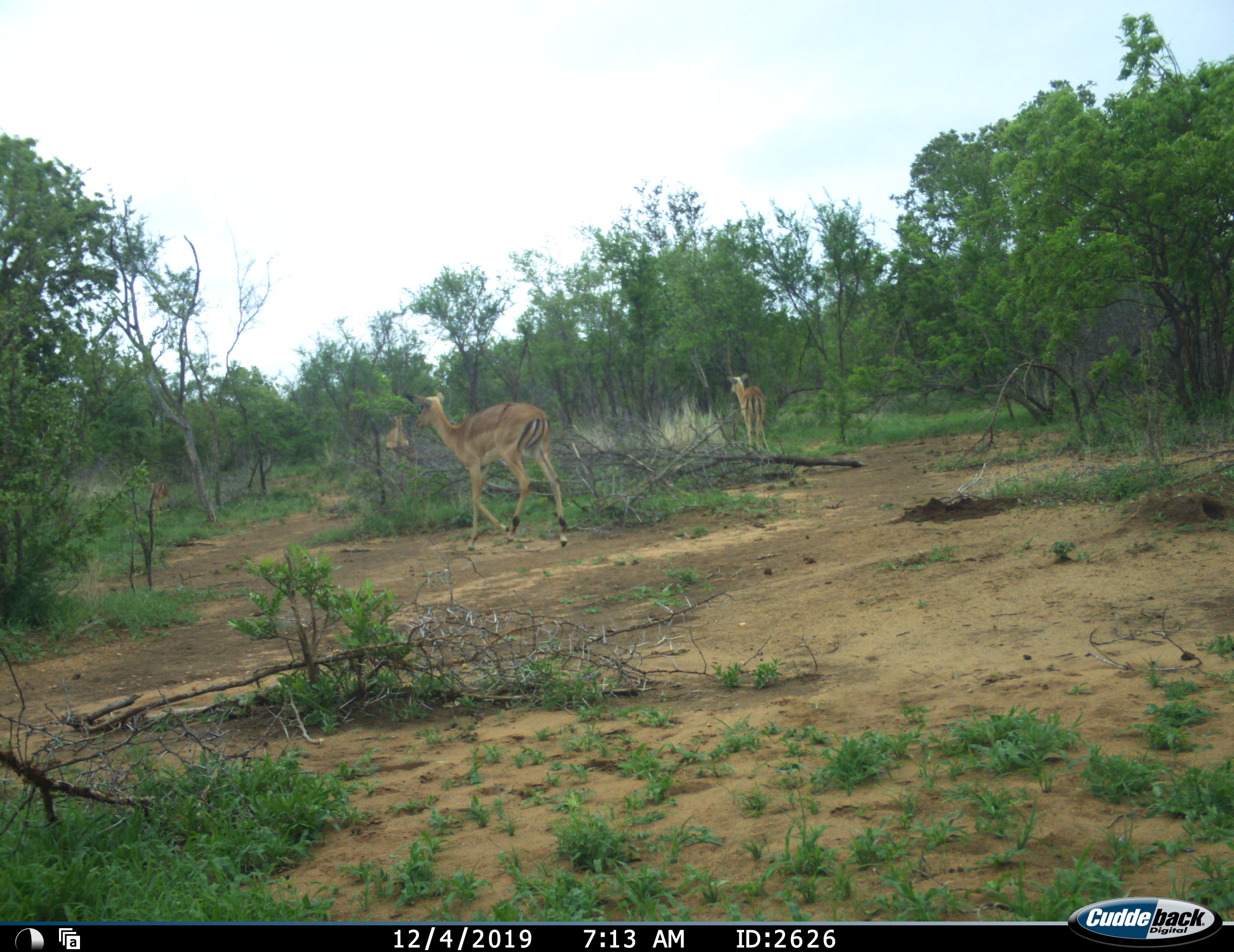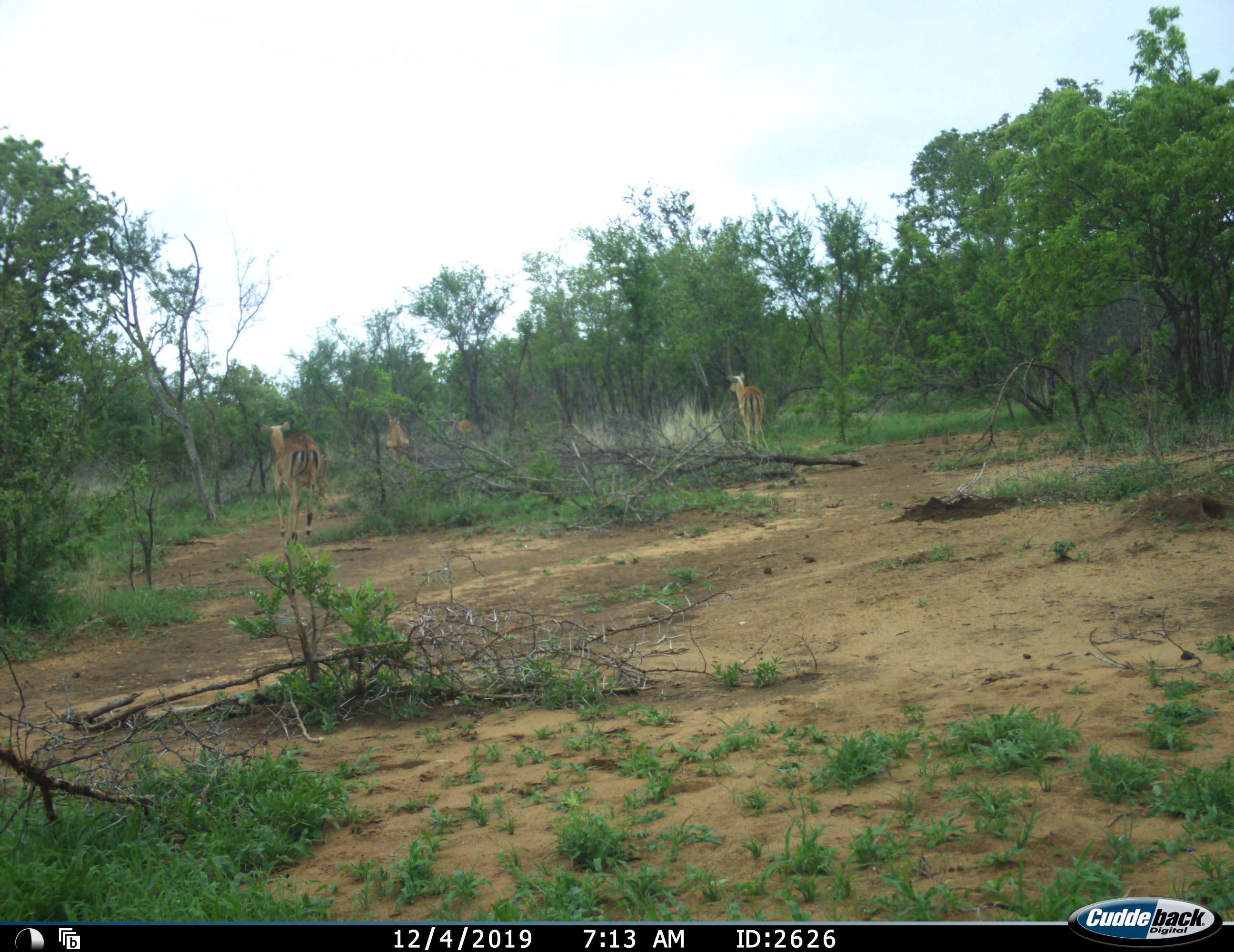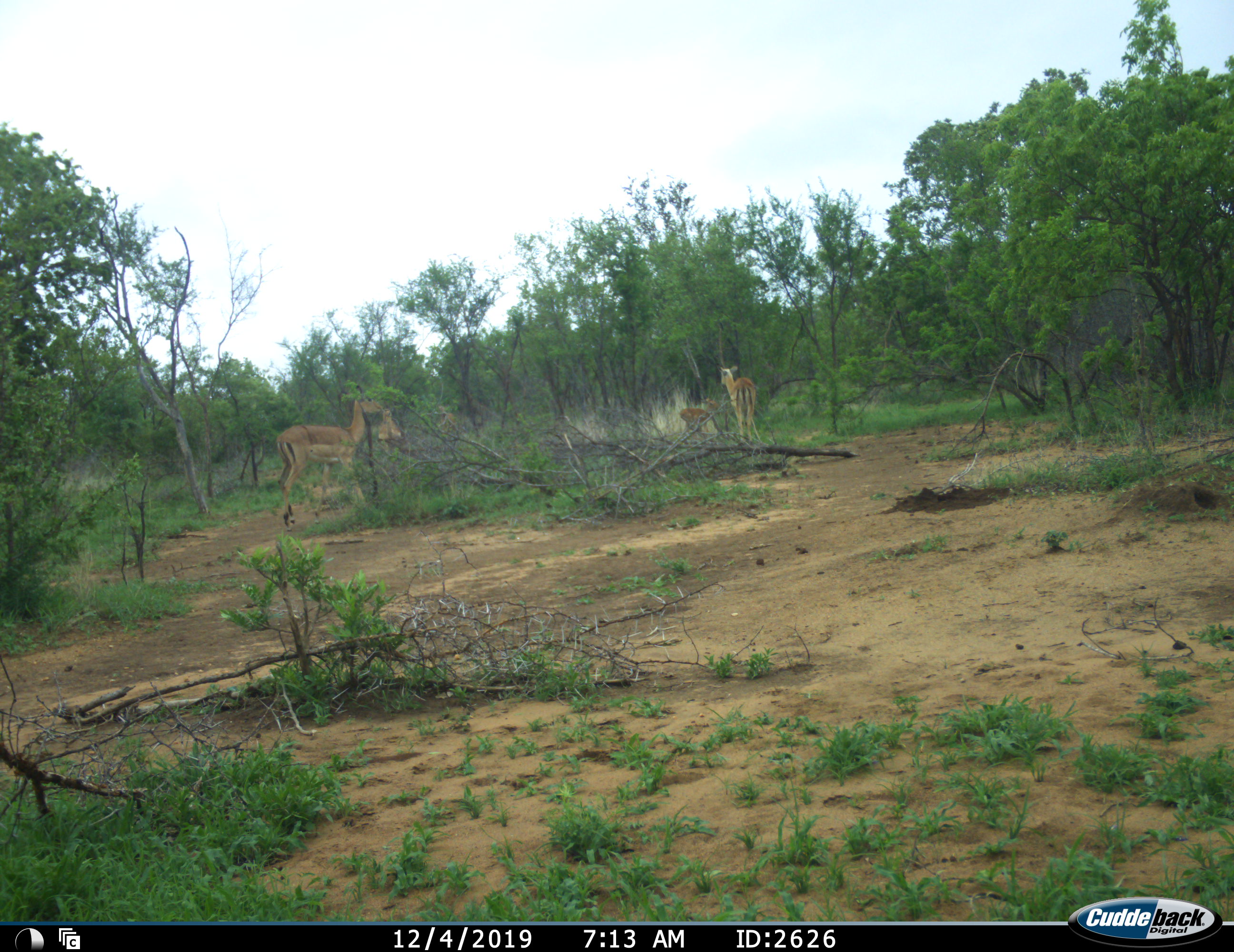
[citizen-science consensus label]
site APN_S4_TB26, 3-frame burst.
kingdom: Animalia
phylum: Chordata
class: Mammalia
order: Artiodactyla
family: Bovidae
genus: Aepyceros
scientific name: Aepyceros melampus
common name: impala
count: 4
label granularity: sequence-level